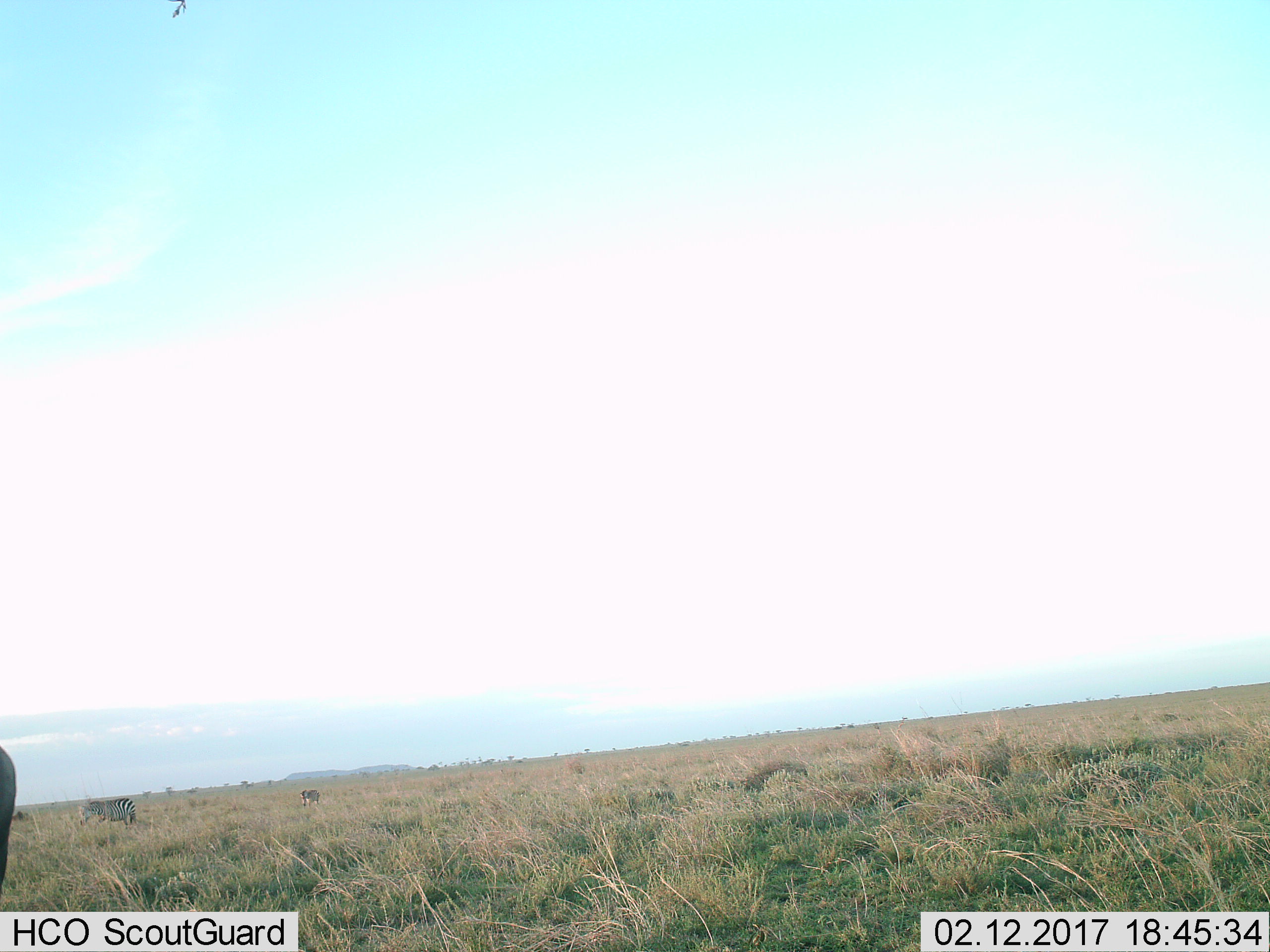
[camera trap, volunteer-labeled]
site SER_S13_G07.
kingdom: Animalia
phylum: Chordata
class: Mammalia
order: Perissodactyla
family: Equidae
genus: Equus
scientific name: Equus quagga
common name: plains zebra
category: zebraplains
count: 2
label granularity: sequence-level